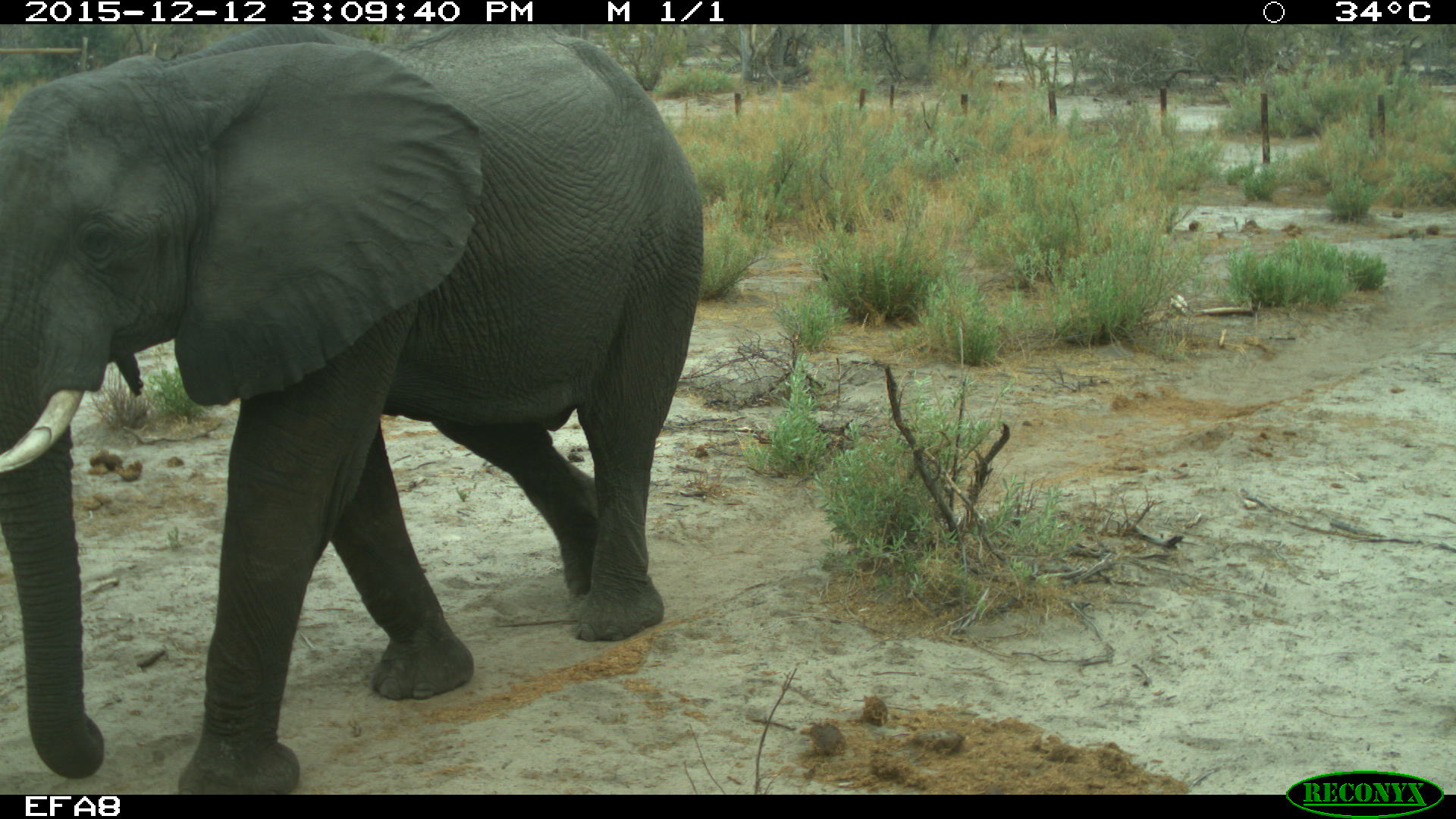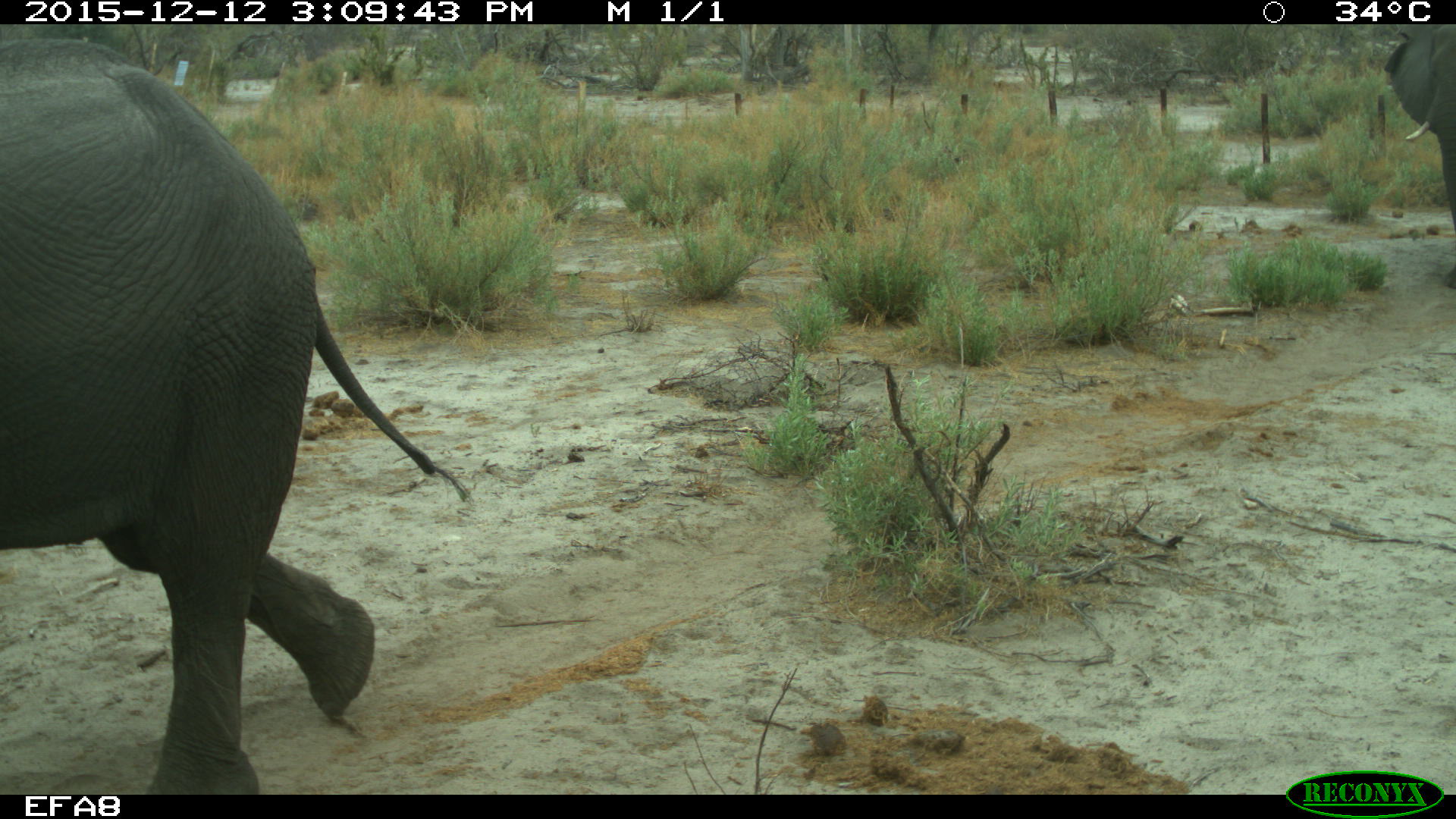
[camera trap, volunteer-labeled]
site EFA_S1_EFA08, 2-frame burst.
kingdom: Animalia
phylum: Chordata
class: Mammalia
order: Proboscidea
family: Elephantidae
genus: Loxodonta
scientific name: Loxodonta africana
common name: african bush elephant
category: elephant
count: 2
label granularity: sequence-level